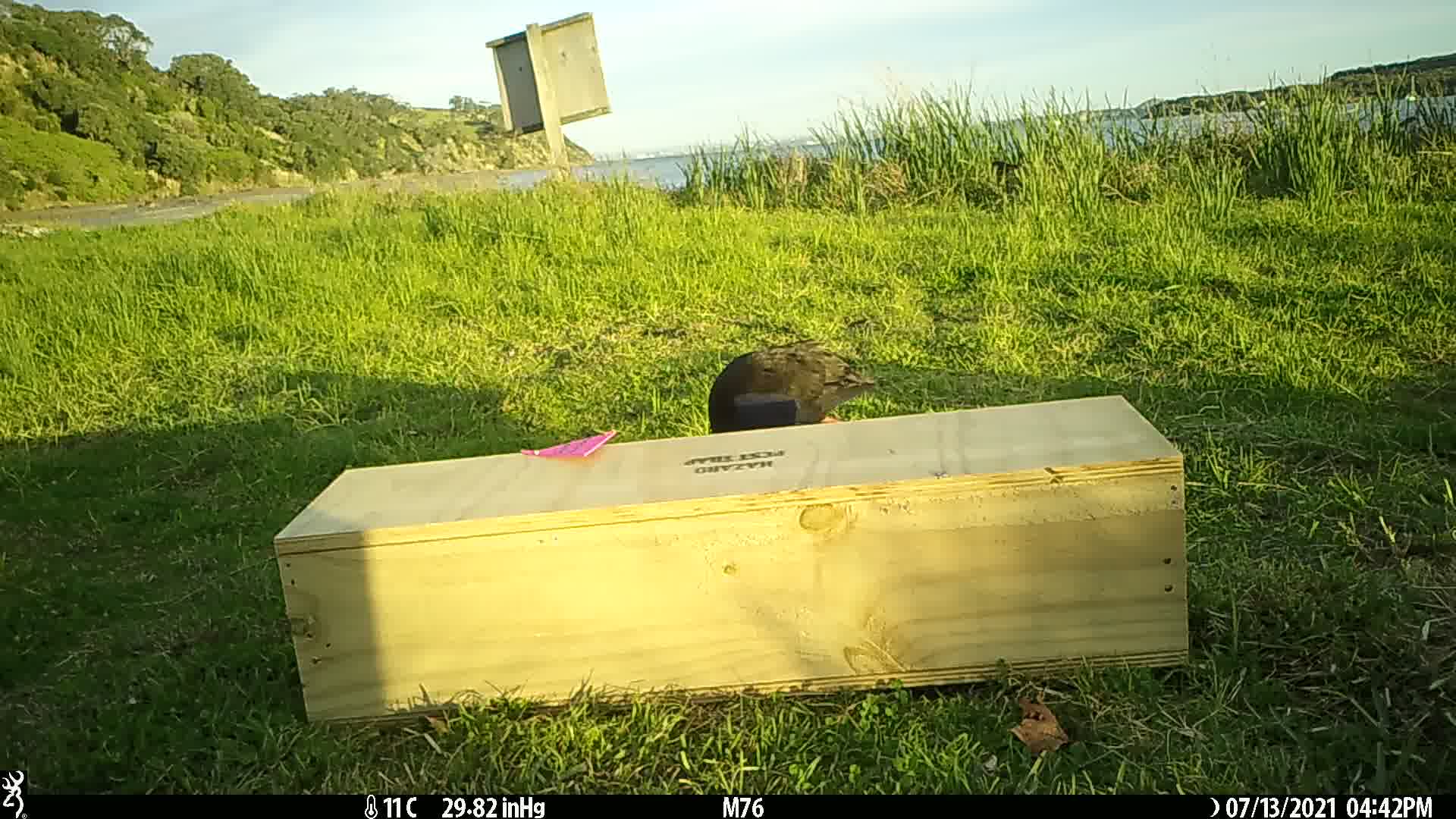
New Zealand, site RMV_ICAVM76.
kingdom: Animalia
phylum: Chordata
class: Aves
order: Gruiformes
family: Rallidae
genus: Porphyrio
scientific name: Porphyrio melanotus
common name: australasian swamphen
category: pukeko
Pukeko (australasian swamphen) (Porphyrio melanotus).